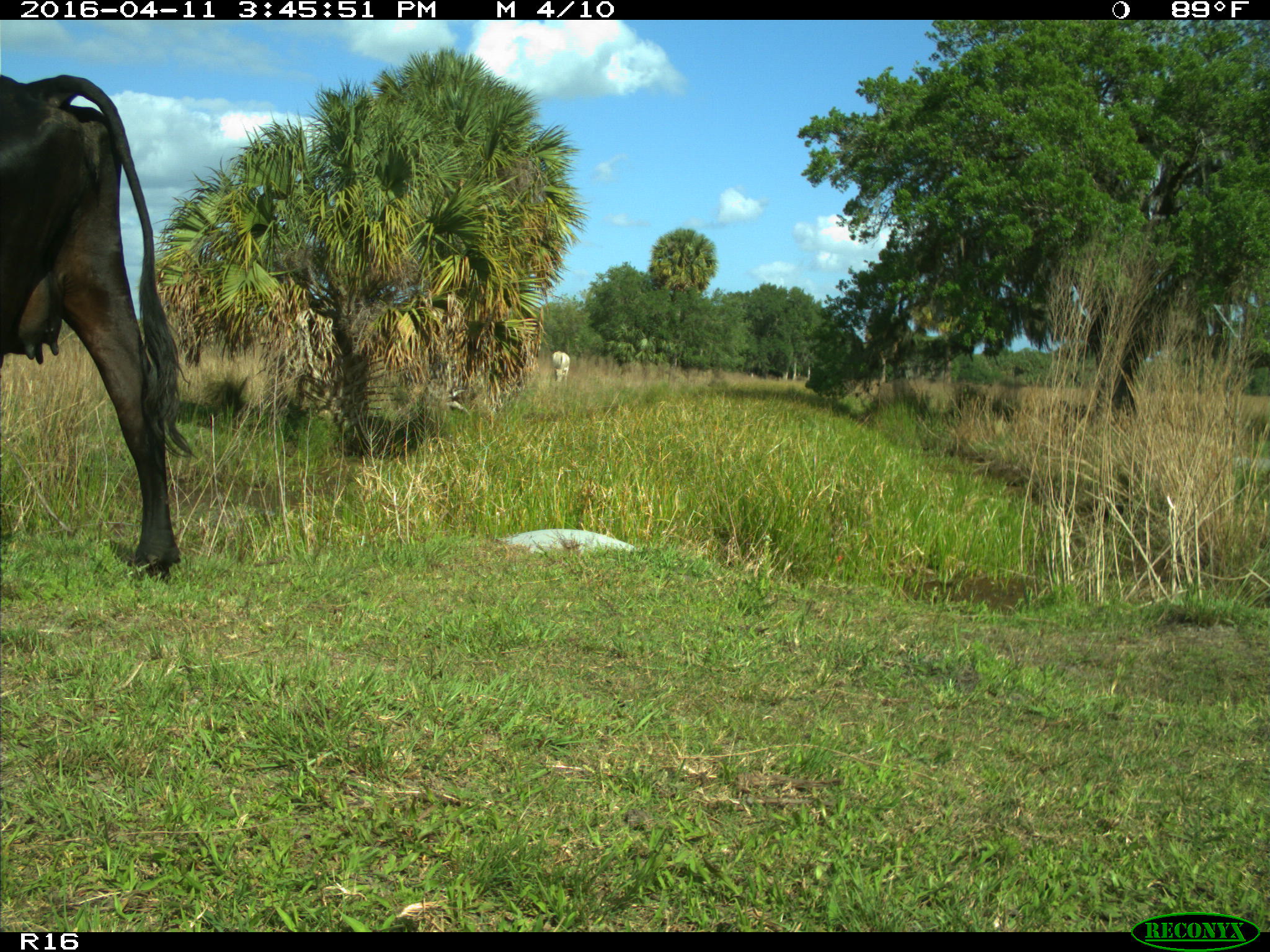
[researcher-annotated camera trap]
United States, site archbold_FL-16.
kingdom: Animalia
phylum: Chordata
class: Mammalia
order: Artiodactyla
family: Bovidae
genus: Bos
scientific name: Bos taurus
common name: domestic cow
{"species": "Bos taurus (domestic cow)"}